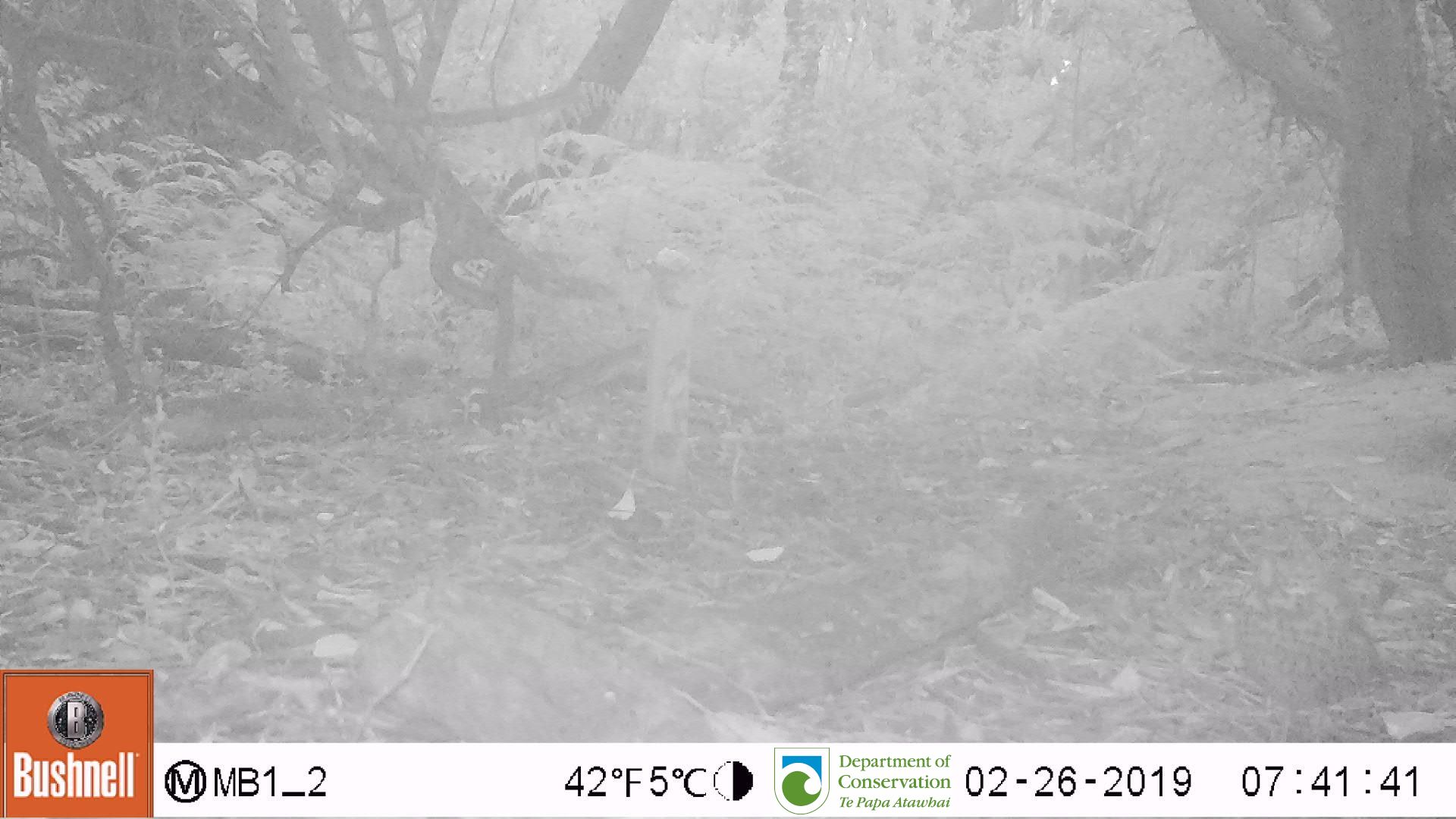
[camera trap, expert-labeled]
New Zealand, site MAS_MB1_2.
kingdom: Animalia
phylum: Chordata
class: Aves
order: Passeriformes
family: Turdidae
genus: Turdus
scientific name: Turdus philomelos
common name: song thrush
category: thrush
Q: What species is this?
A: Thrush (song thrush) (Turdus philomelos).